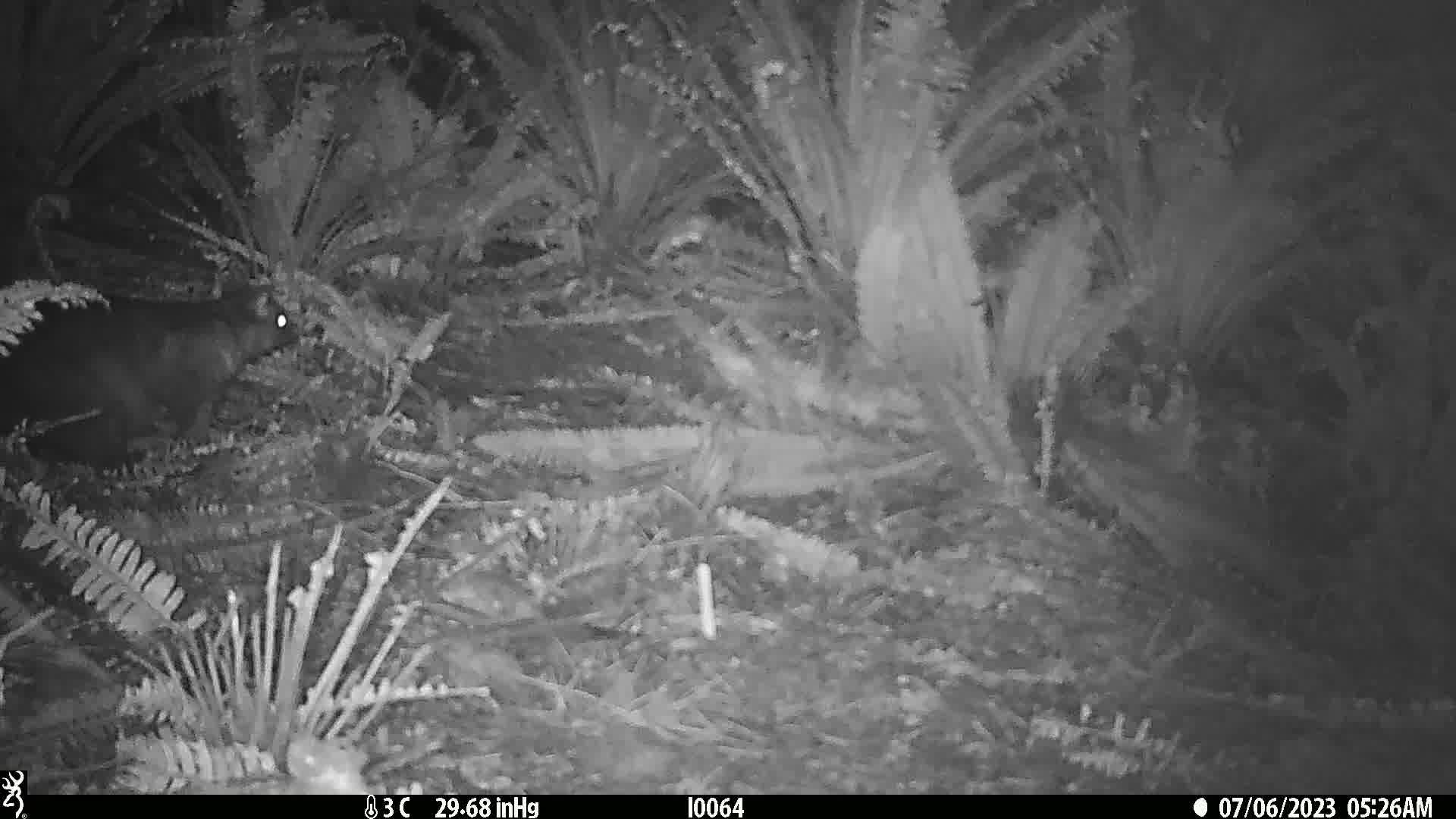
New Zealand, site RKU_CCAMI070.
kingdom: Animalia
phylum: Chordata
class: Mammalia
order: Diprotodontia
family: Phalangeridae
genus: Trichosurus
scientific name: Trichosurus vulpecula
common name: common brushtail possum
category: possum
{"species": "possum (common brushtail possum) (Trichosurus vulpecula)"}